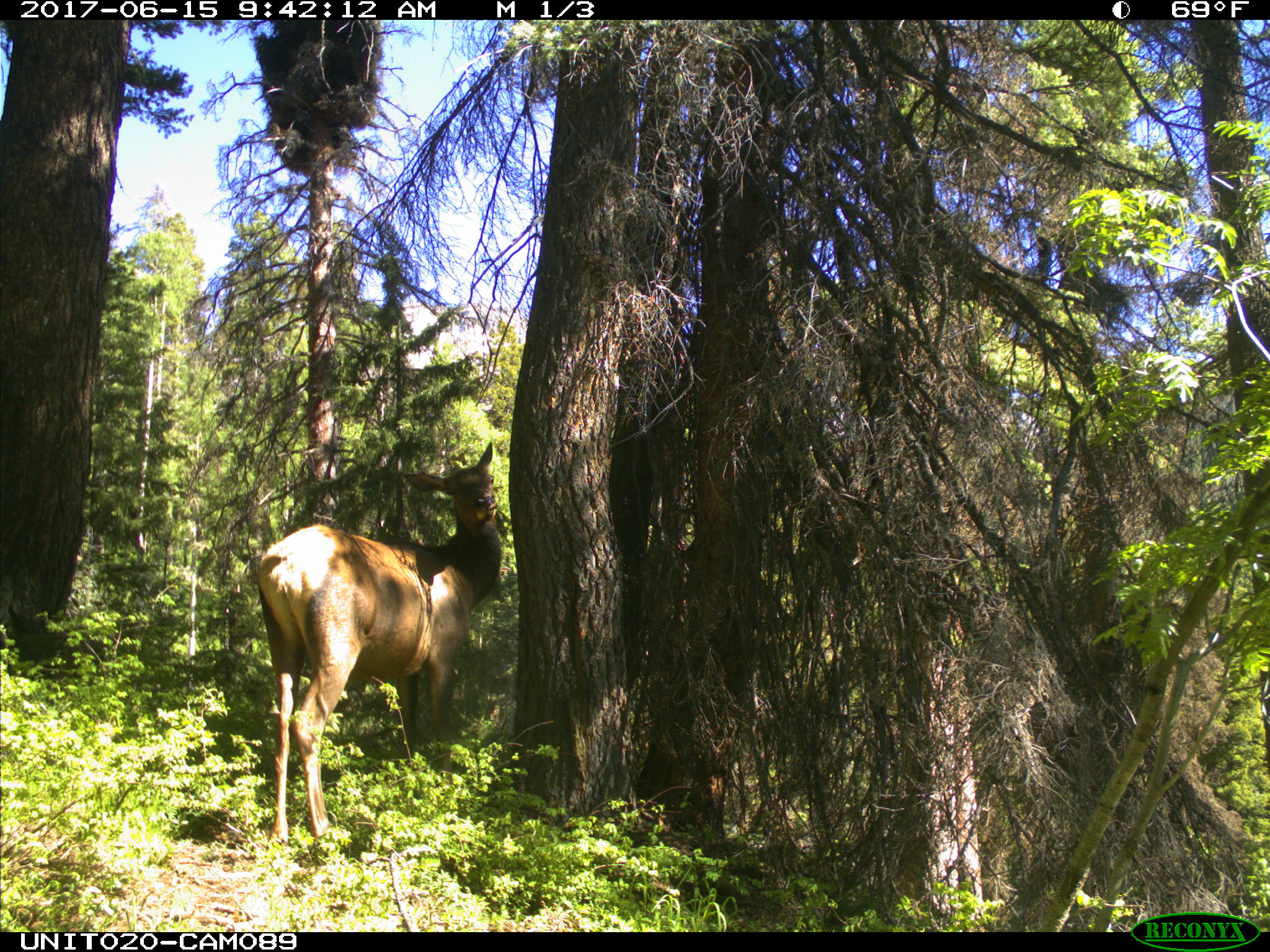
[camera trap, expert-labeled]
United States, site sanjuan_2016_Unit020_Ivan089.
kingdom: Animalia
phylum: Chordata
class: Mammalia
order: Artiodactyla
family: Cervidae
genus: Cervus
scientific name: Cervus elaphus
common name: red deer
Cervus elaphus (red deer).